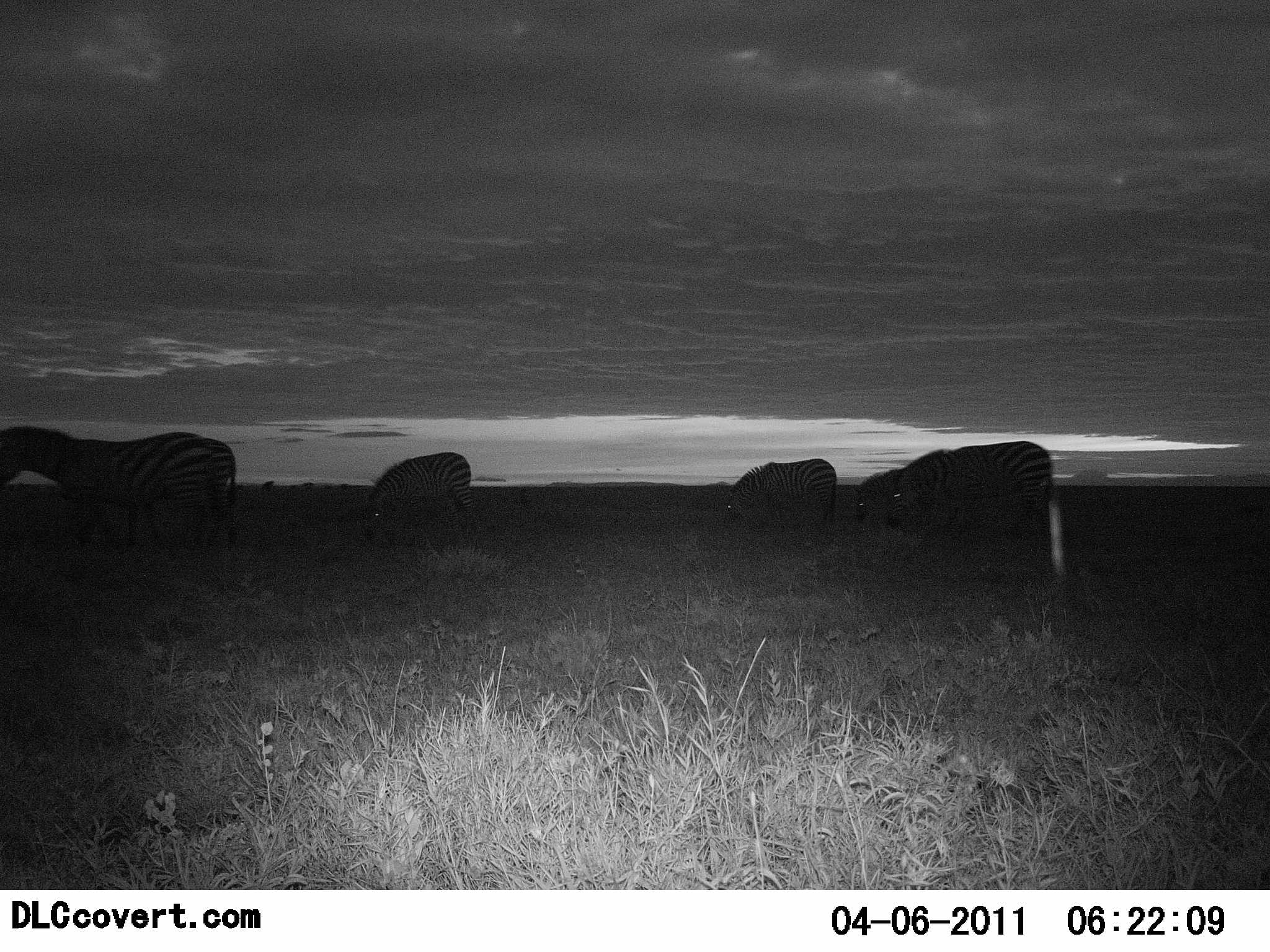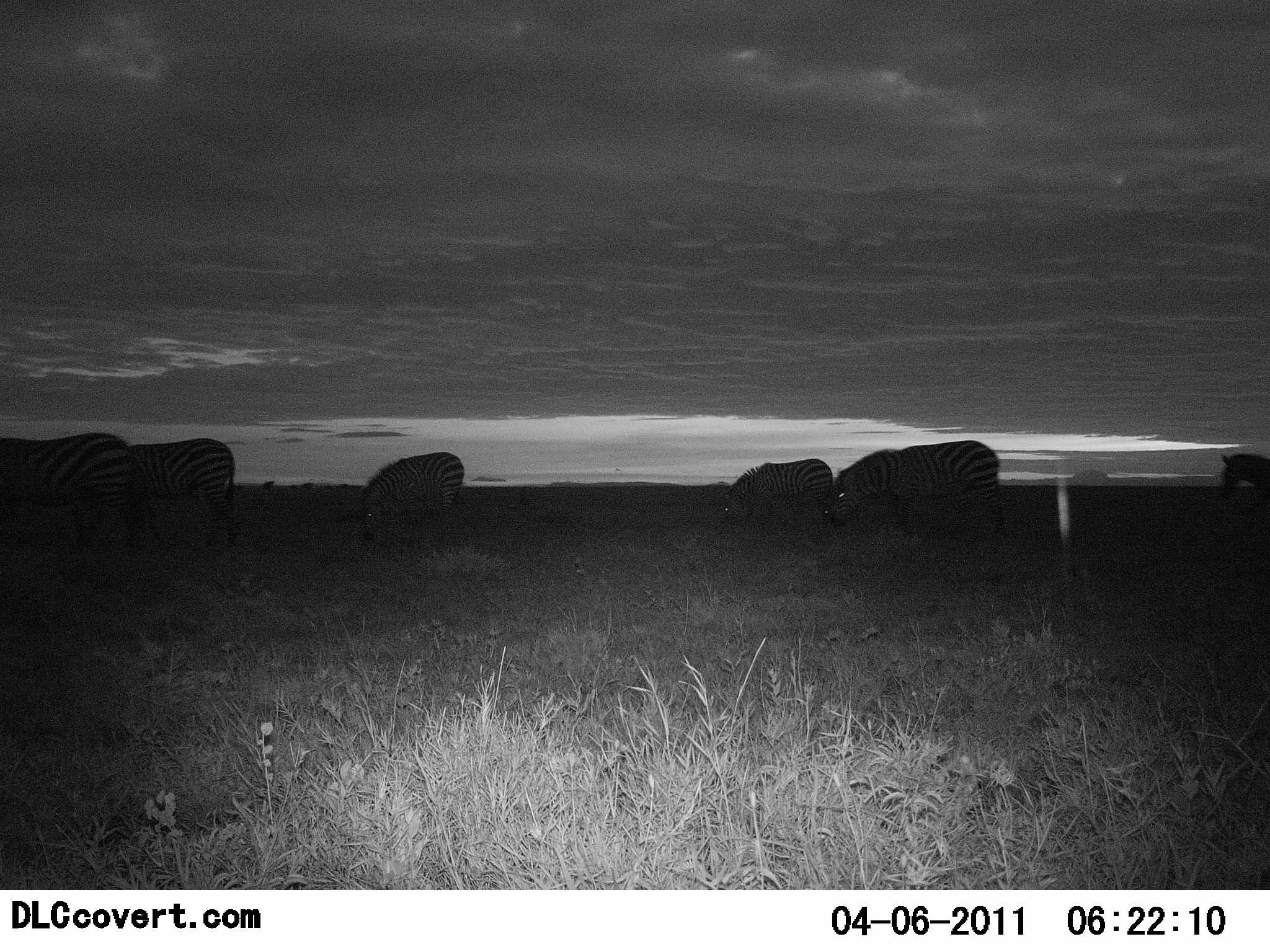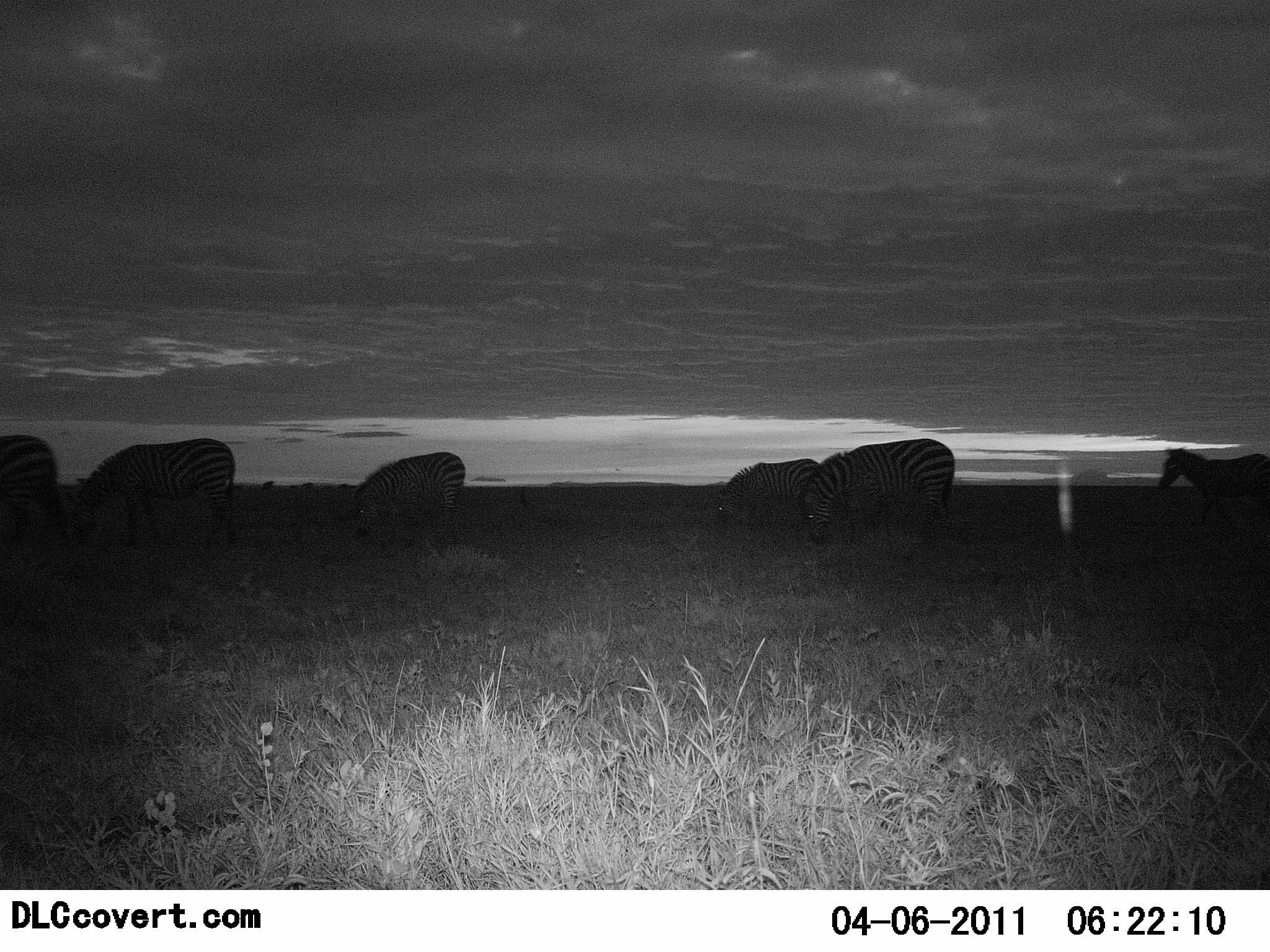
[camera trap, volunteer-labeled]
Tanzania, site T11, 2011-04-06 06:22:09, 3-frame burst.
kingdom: Animalia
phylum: Chordata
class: Mammalia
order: Perissodactyla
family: Equidae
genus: Equus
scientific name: Equus quagga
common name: plains zebra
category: zebra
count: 6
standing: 31%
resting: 0%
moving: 54%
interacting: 0%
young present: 0%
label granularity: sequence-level